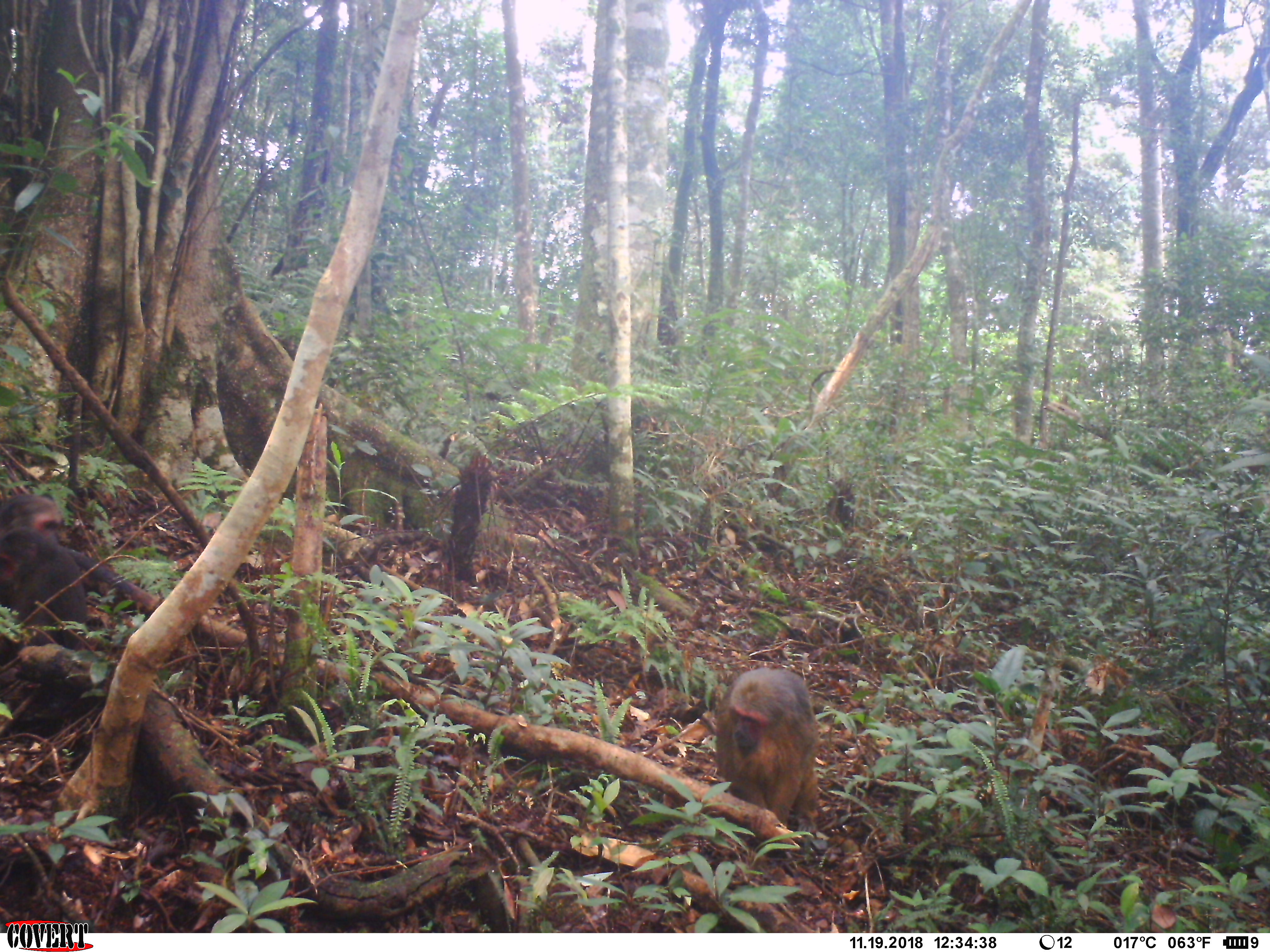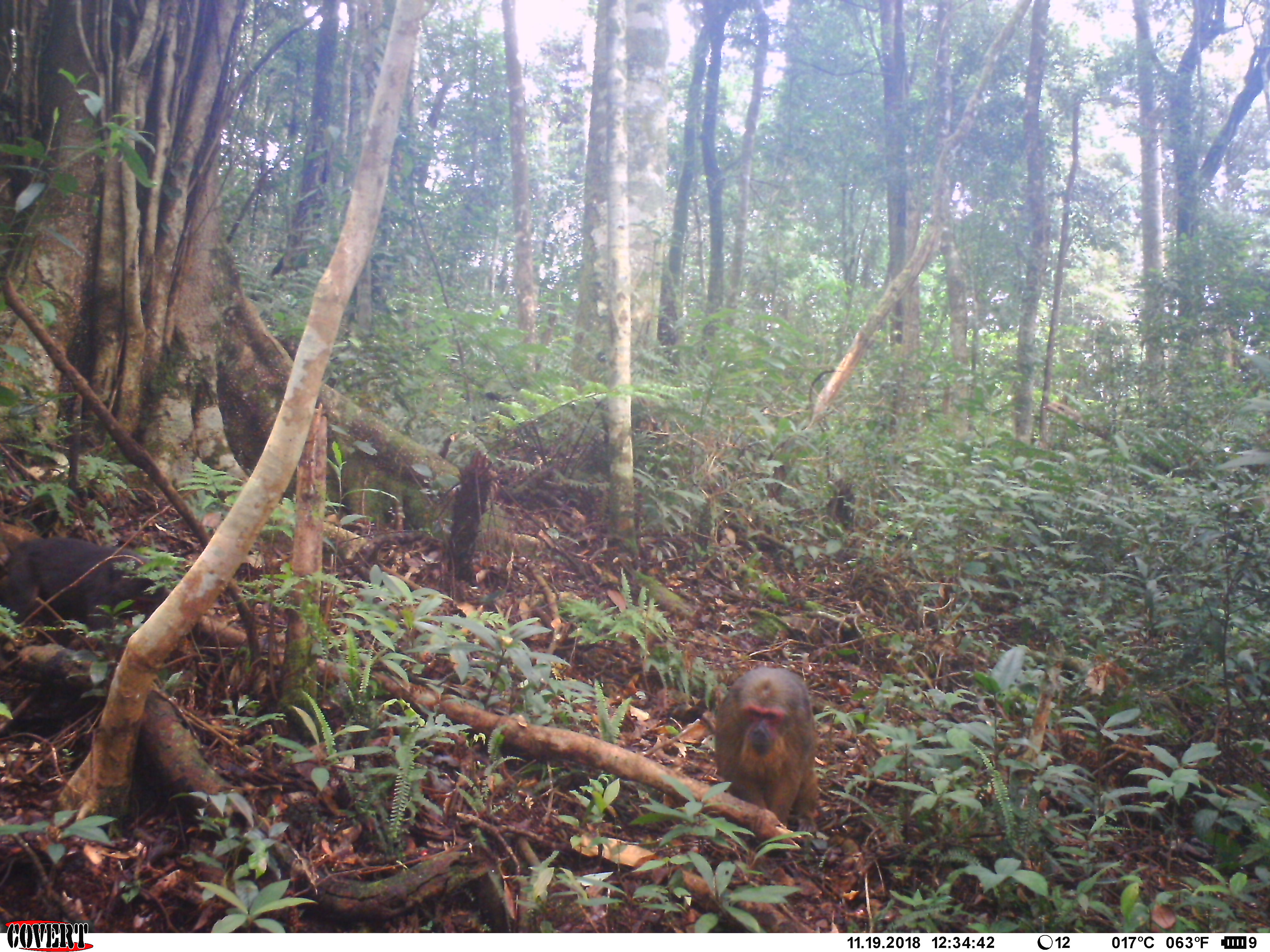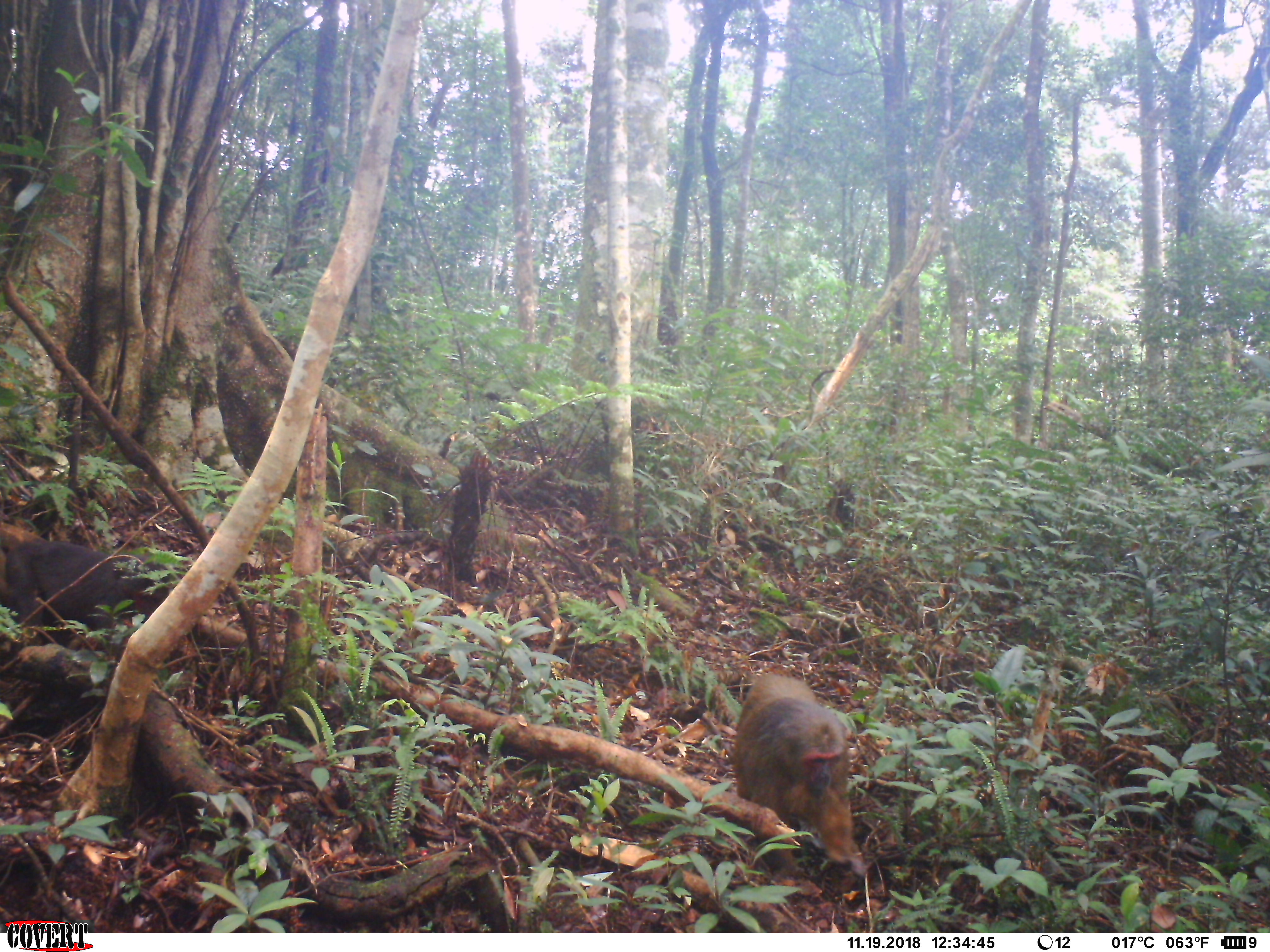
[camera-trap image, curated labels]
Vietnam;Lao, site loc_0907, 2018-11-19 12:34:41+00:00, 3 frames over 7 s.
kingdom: Animalia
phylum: Chordata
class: Mammalia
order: Primates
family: Cercopithecidae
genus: Macaca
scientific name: Macaca arctoides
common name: stump-tailed macaque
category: stump tailed macaque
Stump tailed macaque (stump-tailed macaque) (Macaca arctoides). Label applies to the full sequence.